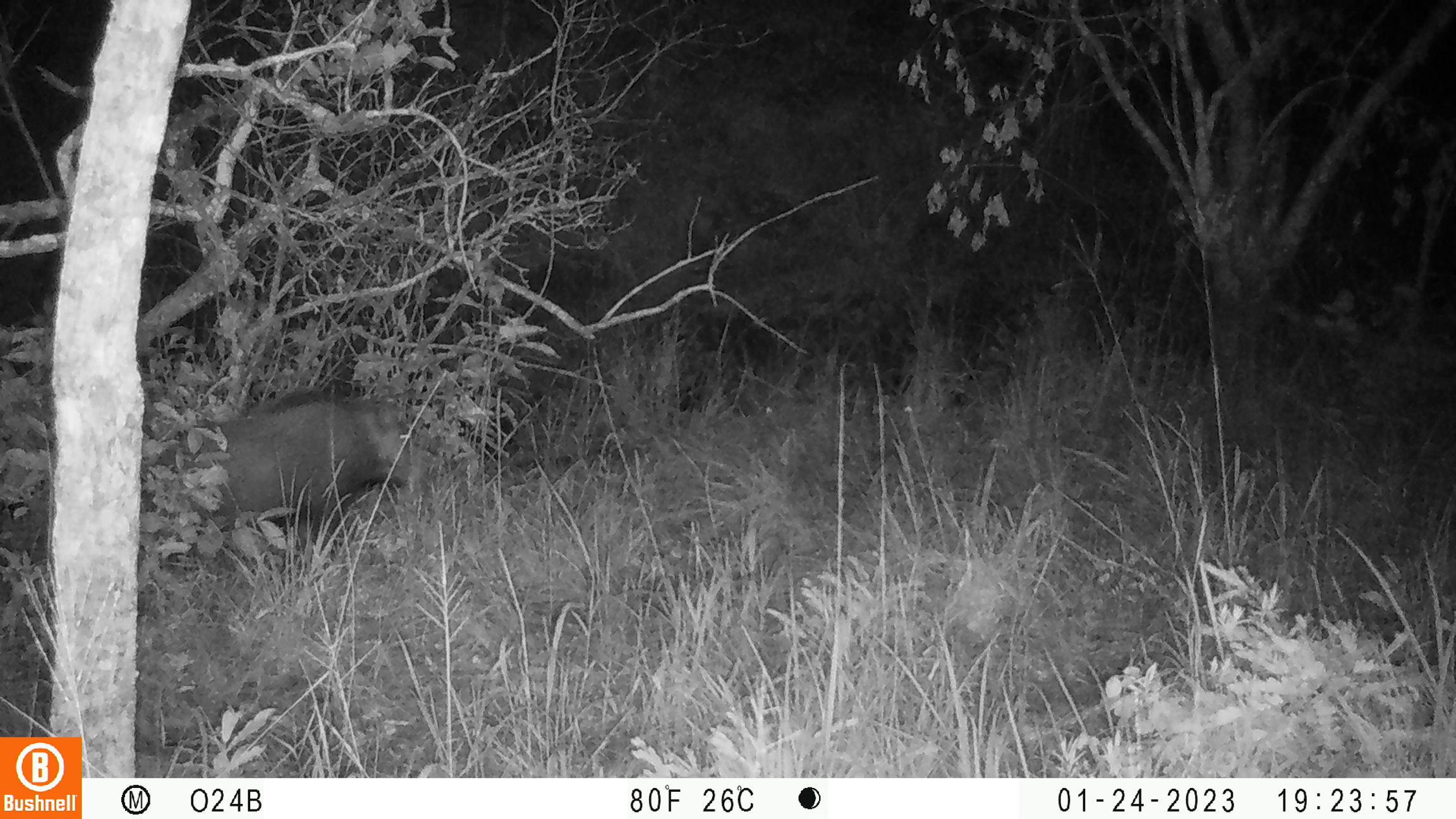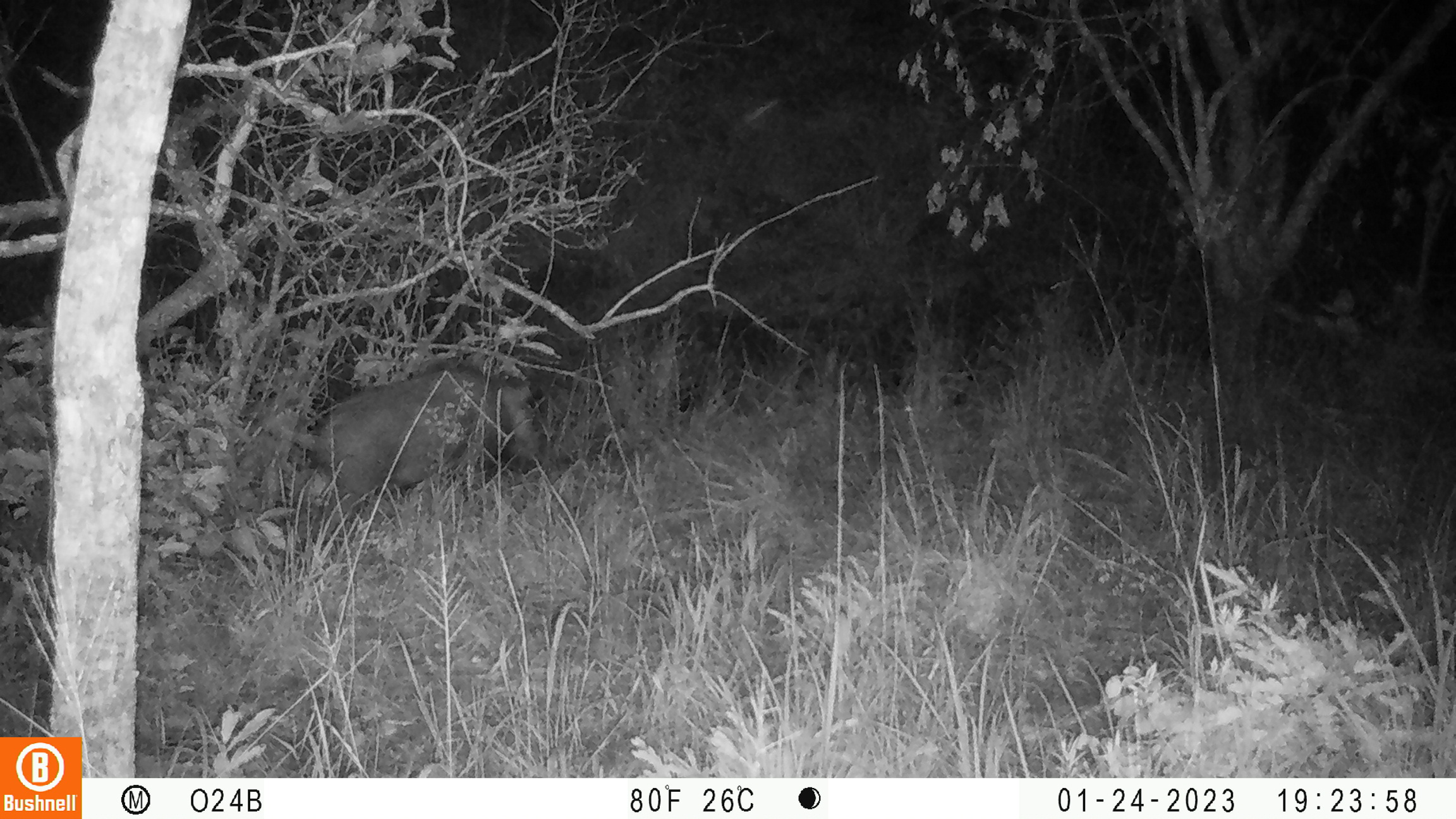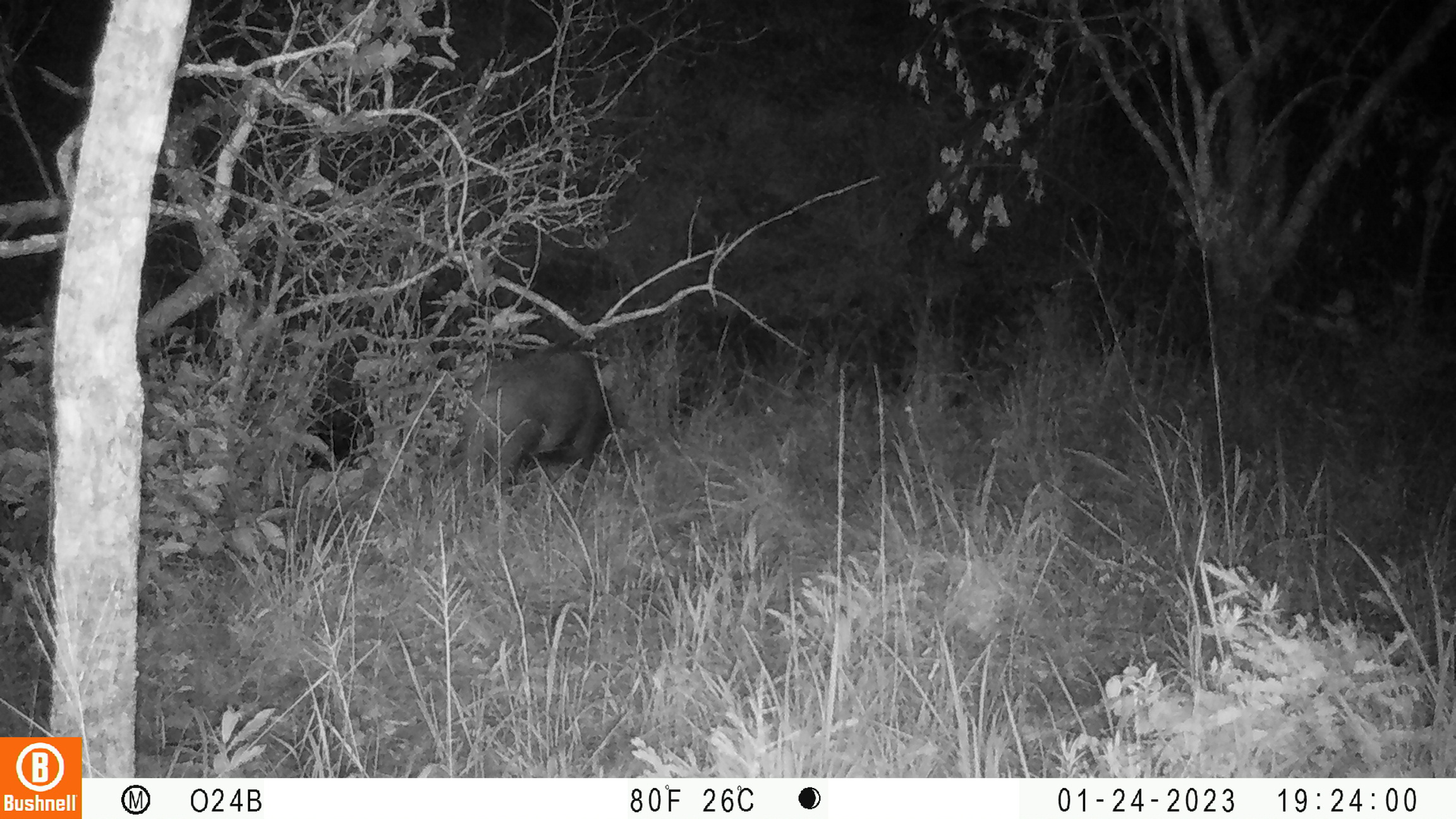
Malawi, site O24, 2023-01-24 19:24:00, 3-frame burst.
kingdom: Animalia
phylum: Chordata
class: Mammalia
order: Artiodactyla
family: Suidae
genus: Potamochoerus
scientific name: Potamochoerus larvatus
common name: bushpig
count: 1